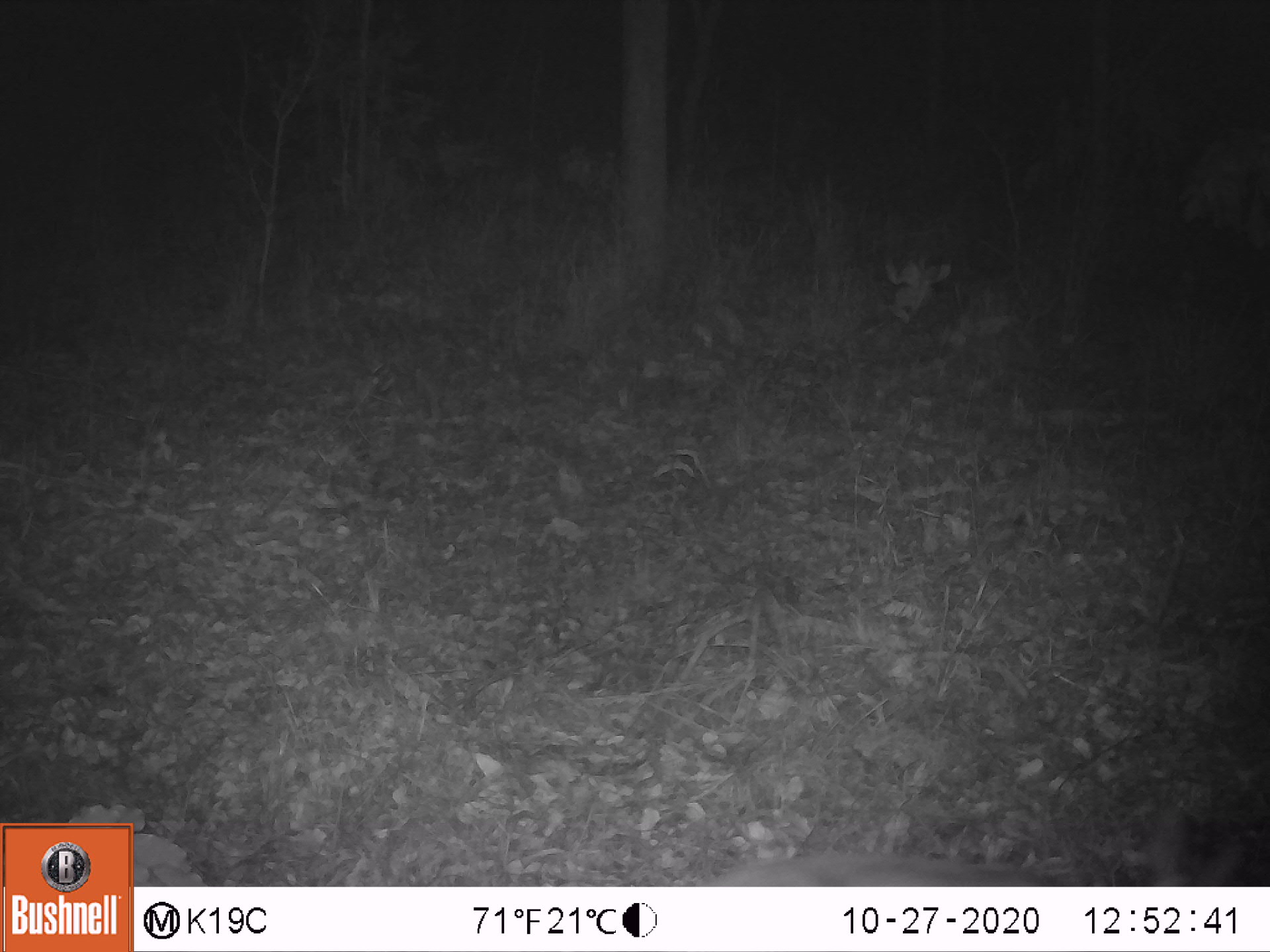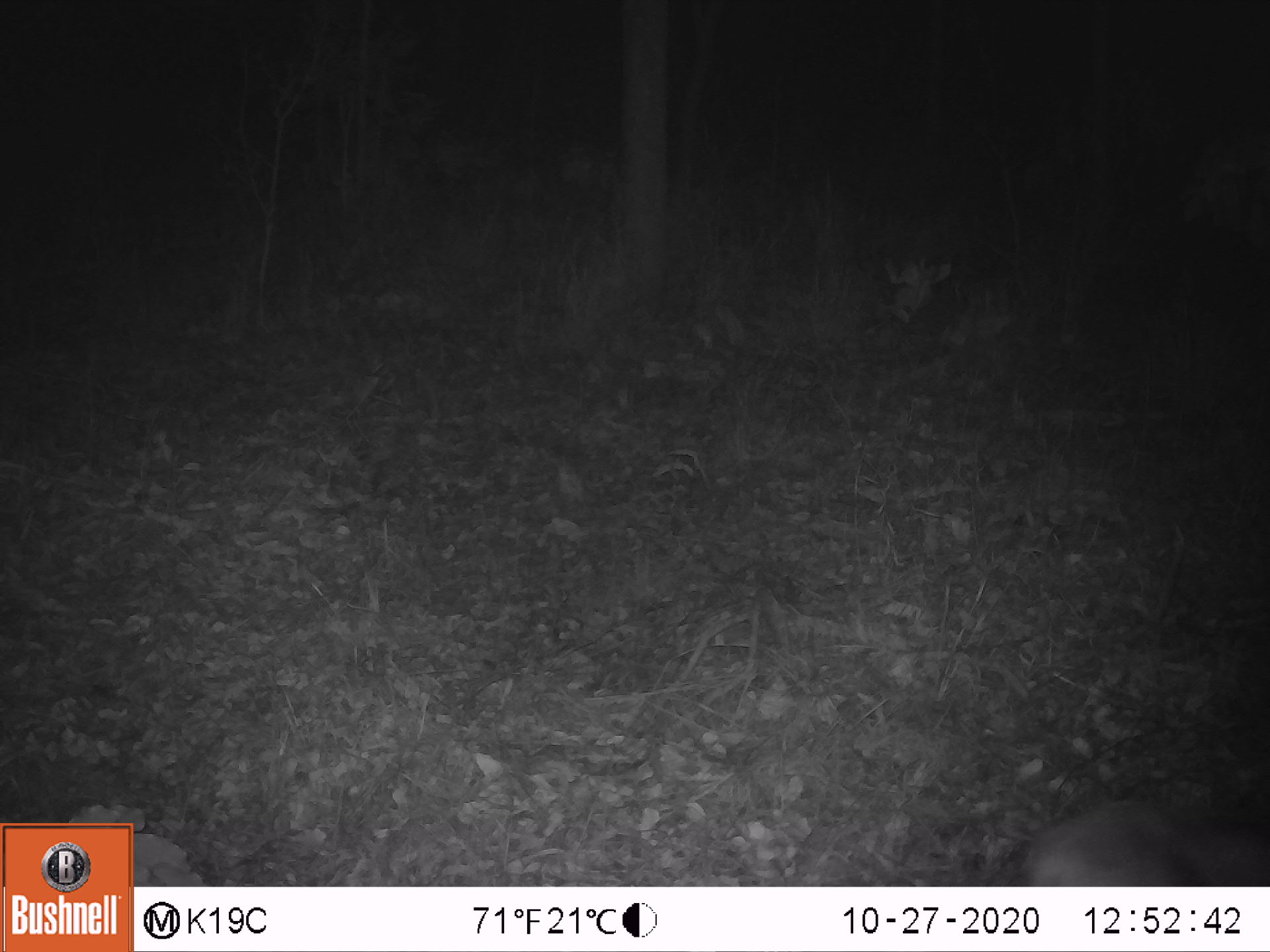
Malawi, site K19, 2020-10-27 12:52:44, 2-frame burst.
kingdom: Animalia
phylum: Chordata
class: Mammalia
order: Artiodactyla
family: Bovidae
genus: Sylvicapra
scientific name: Sylvicapra grimmia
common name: common duiker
Common duiker (Sylvicapra grimmia), count 1.